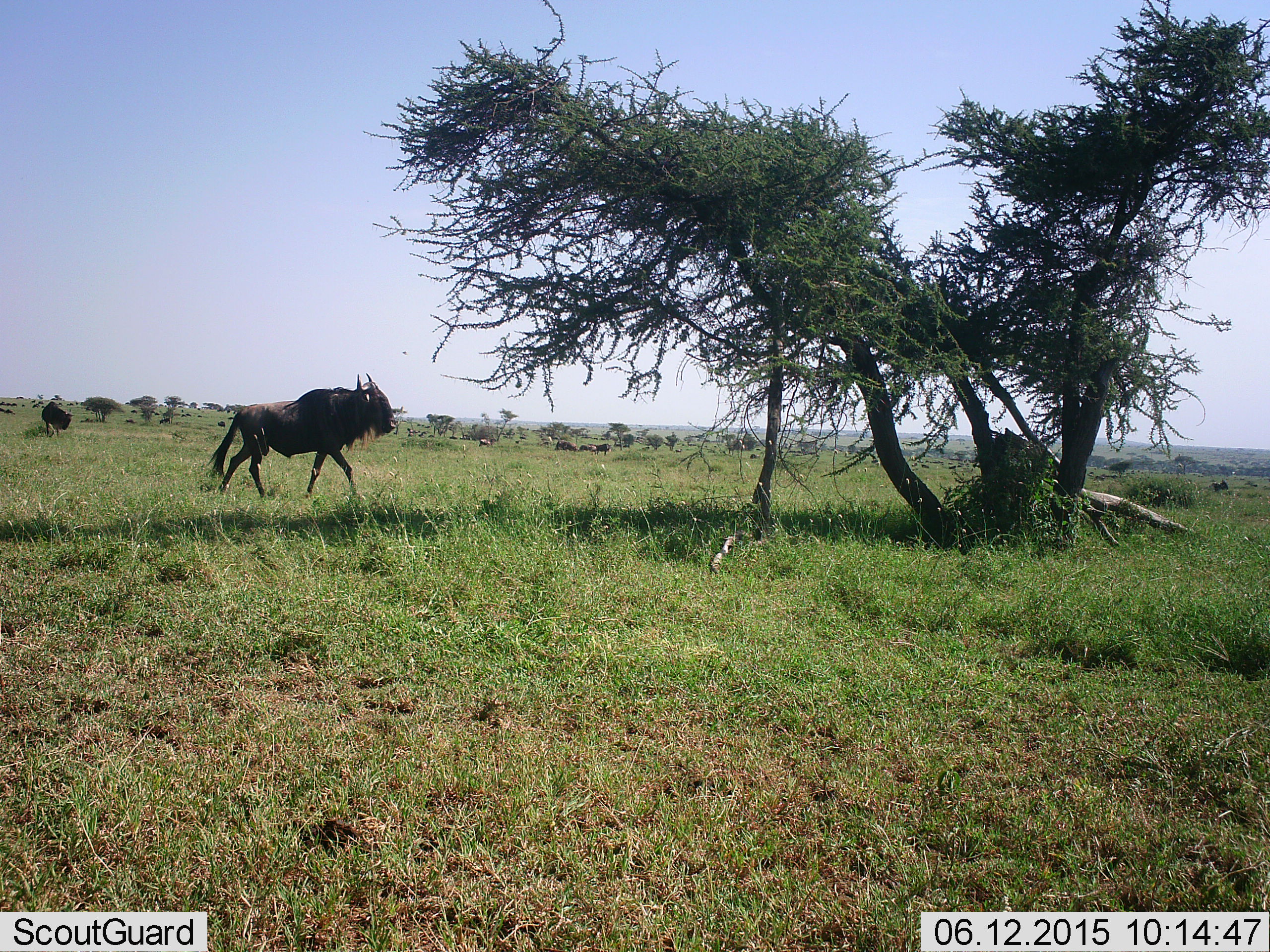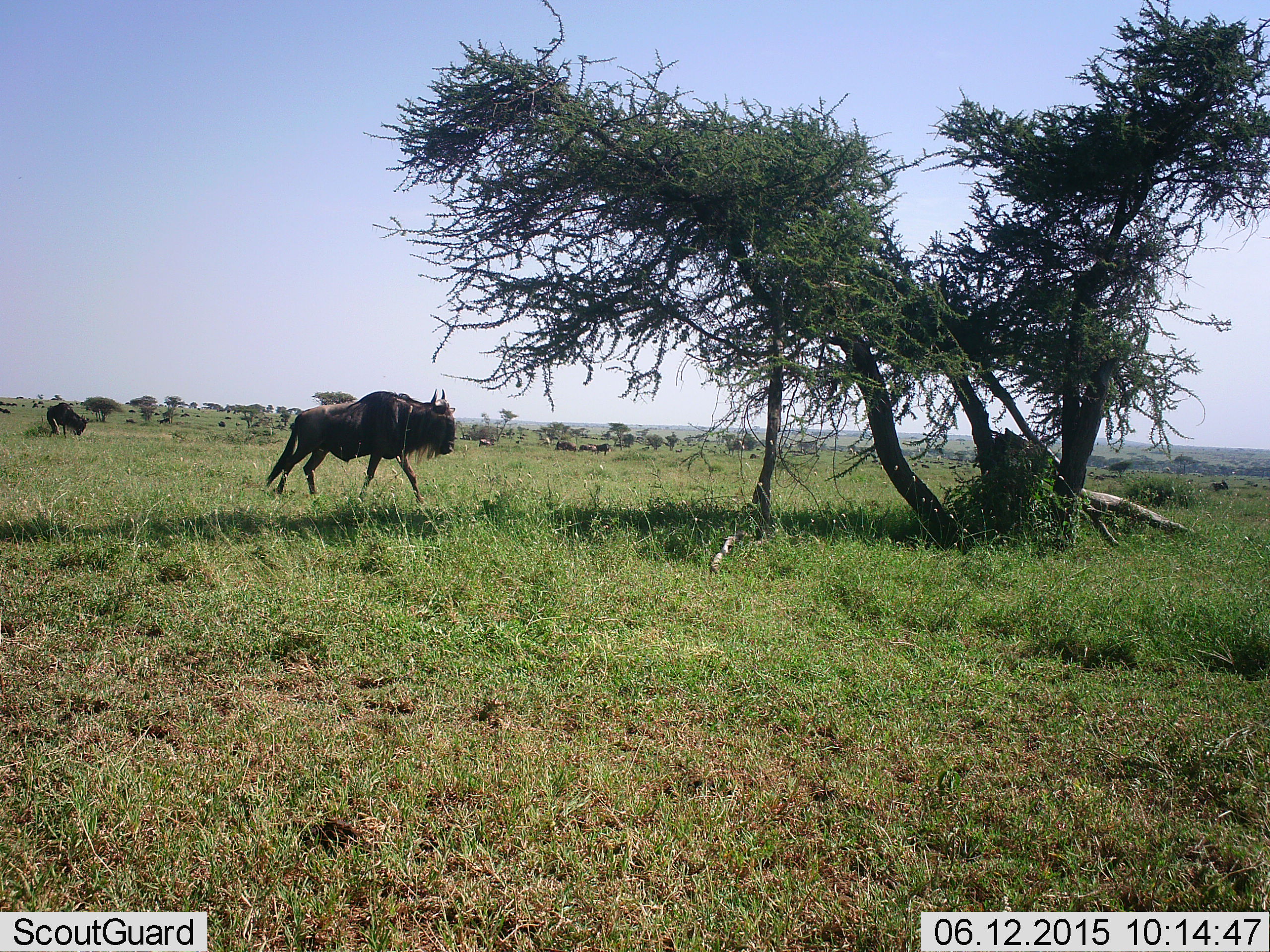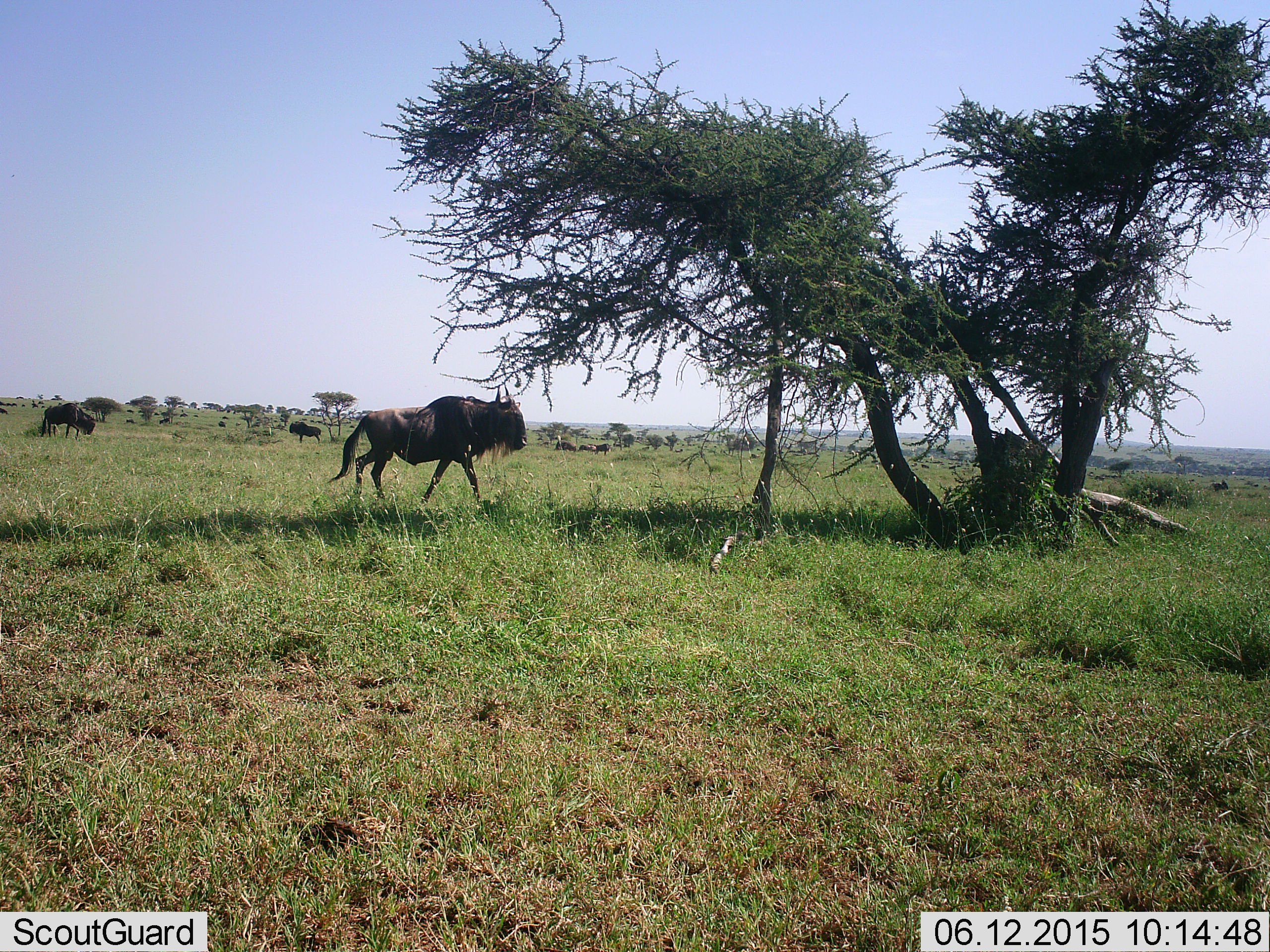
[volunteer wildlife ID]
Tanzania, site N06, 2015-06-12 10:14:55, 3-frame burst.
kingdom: Animalia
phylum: Chordata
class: Mammalia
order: Artiodactyla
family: Bovidae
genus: Connochaetes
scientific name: Connochaetes taurinus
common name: blue wildebeest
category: wildebeest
Wildebeest (blue wildebeest) (Connochaetes taurinus), count 6. Behavior (volunteer vote fractions): standing 45%, resting 18%, moving 100%, interacting 0%. Young present (vote fraction): 0%. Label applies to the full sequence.